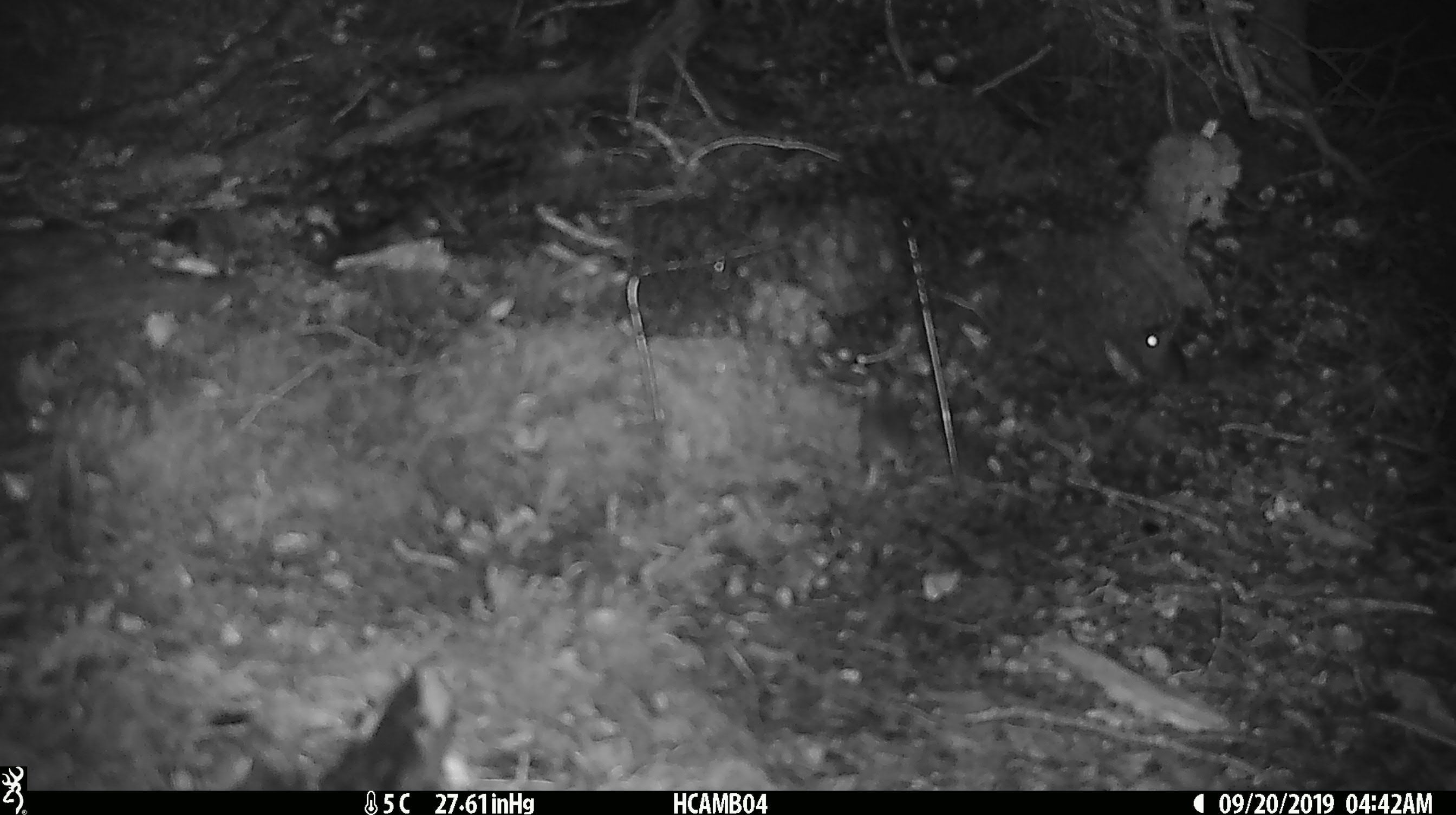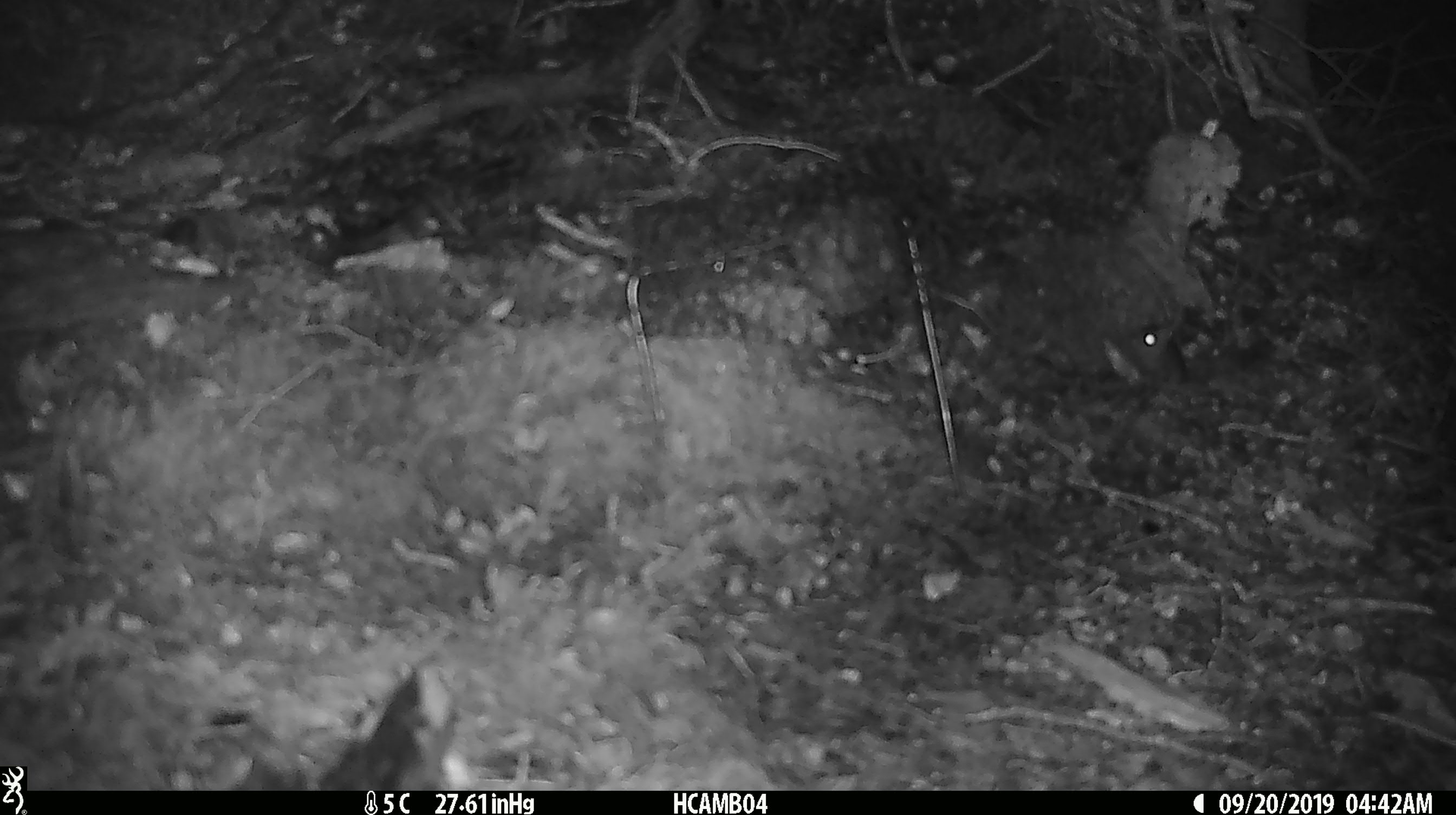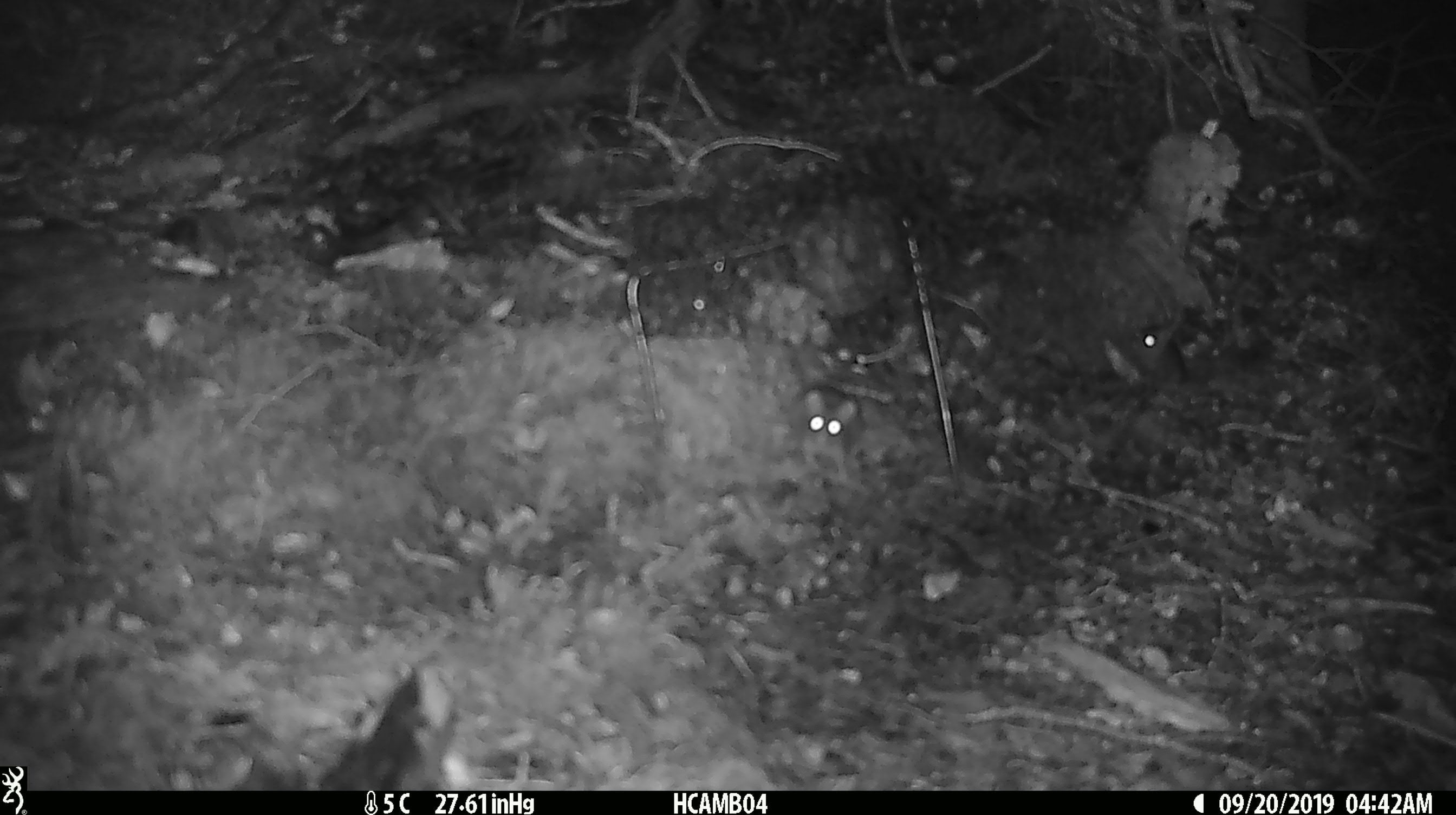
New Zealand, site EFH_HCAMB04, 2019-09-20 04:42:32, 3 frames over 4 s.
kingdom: Animalia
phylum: Chordata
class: Mammalia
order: Rodentia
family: Muridae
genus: Mus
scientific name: Mus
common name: mouse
Mouse (Mus).